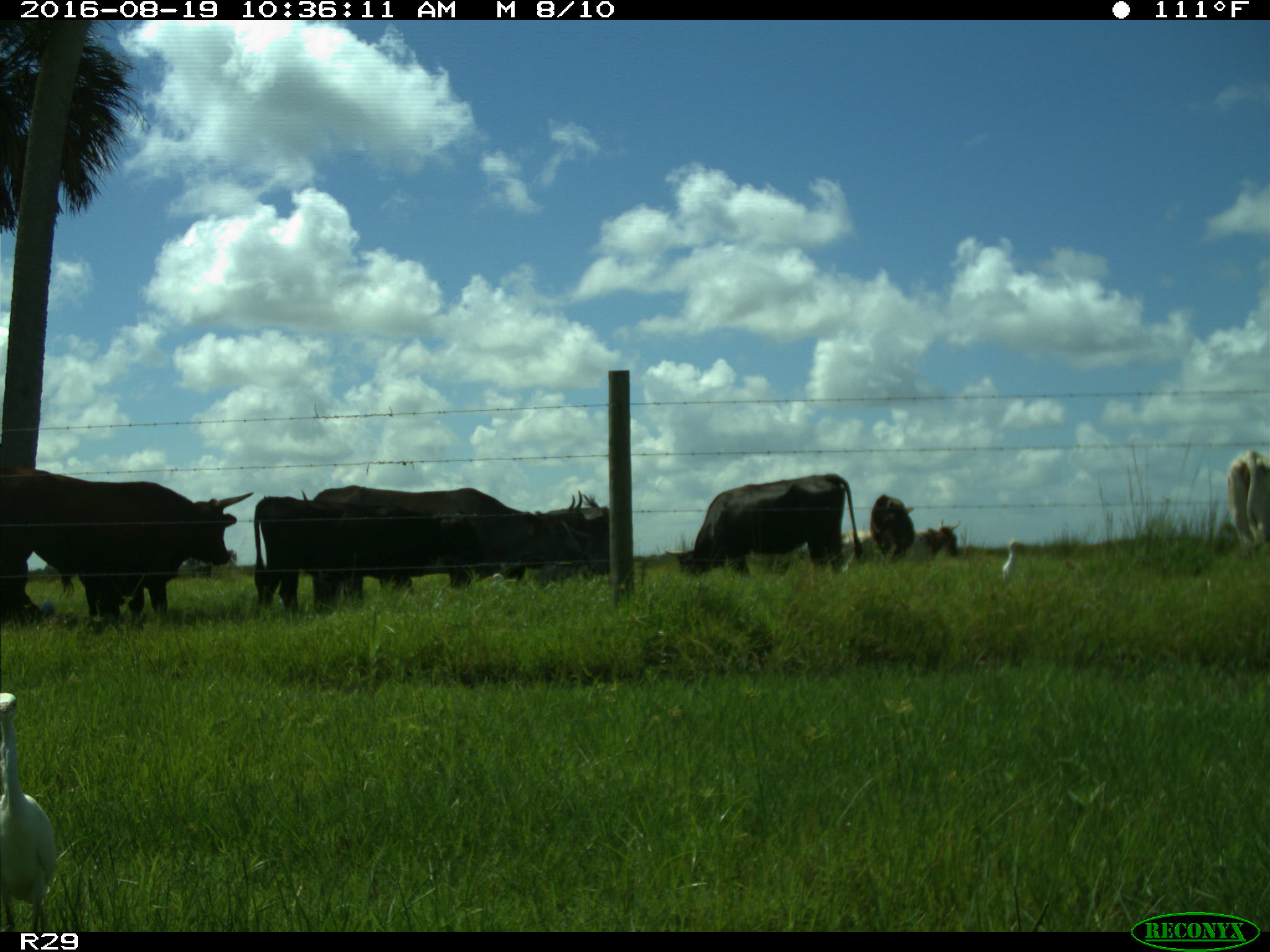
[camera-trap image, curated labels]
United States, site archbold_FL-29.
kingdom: Animalia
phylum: Chordata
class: Mammalia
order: Artiodactyla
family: Bovidae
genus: Bos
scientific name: Bos taurus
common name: domestic cow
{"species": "Bos taurus (domestic cow)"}